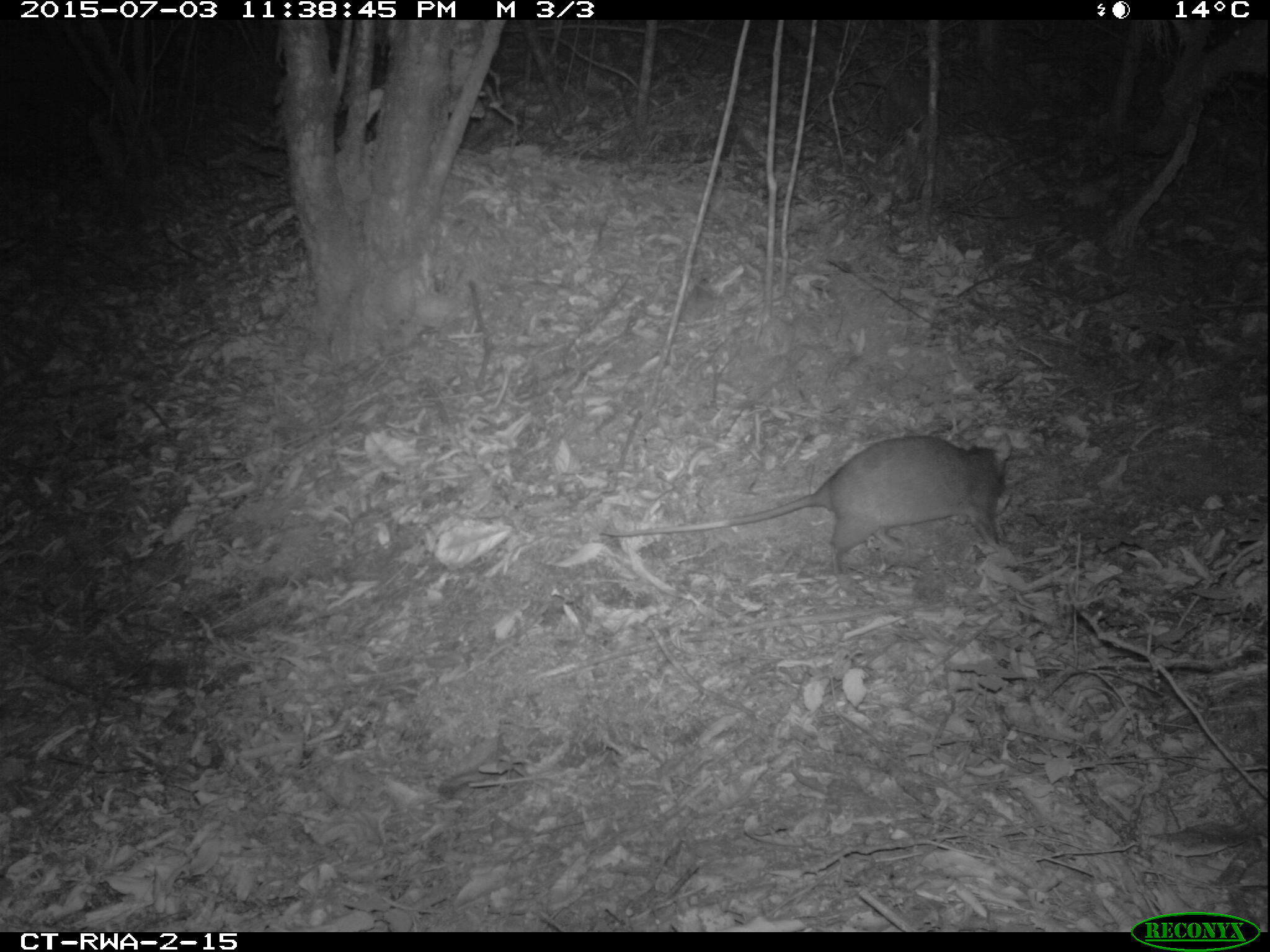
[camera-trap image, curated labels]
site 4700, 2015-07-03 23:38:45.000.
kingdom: Animalia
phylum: Chordata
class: Mammalia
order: Rodentia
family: Nesomyidae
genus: Cricetomys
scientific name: Cricetomys gambianus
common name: african giant pouched rat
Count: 1.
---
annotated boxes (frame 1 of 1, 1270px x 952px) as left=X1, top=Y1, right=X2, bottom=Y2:
cricetomys gambianus: left=597, top=430, right=1014, bottom=575